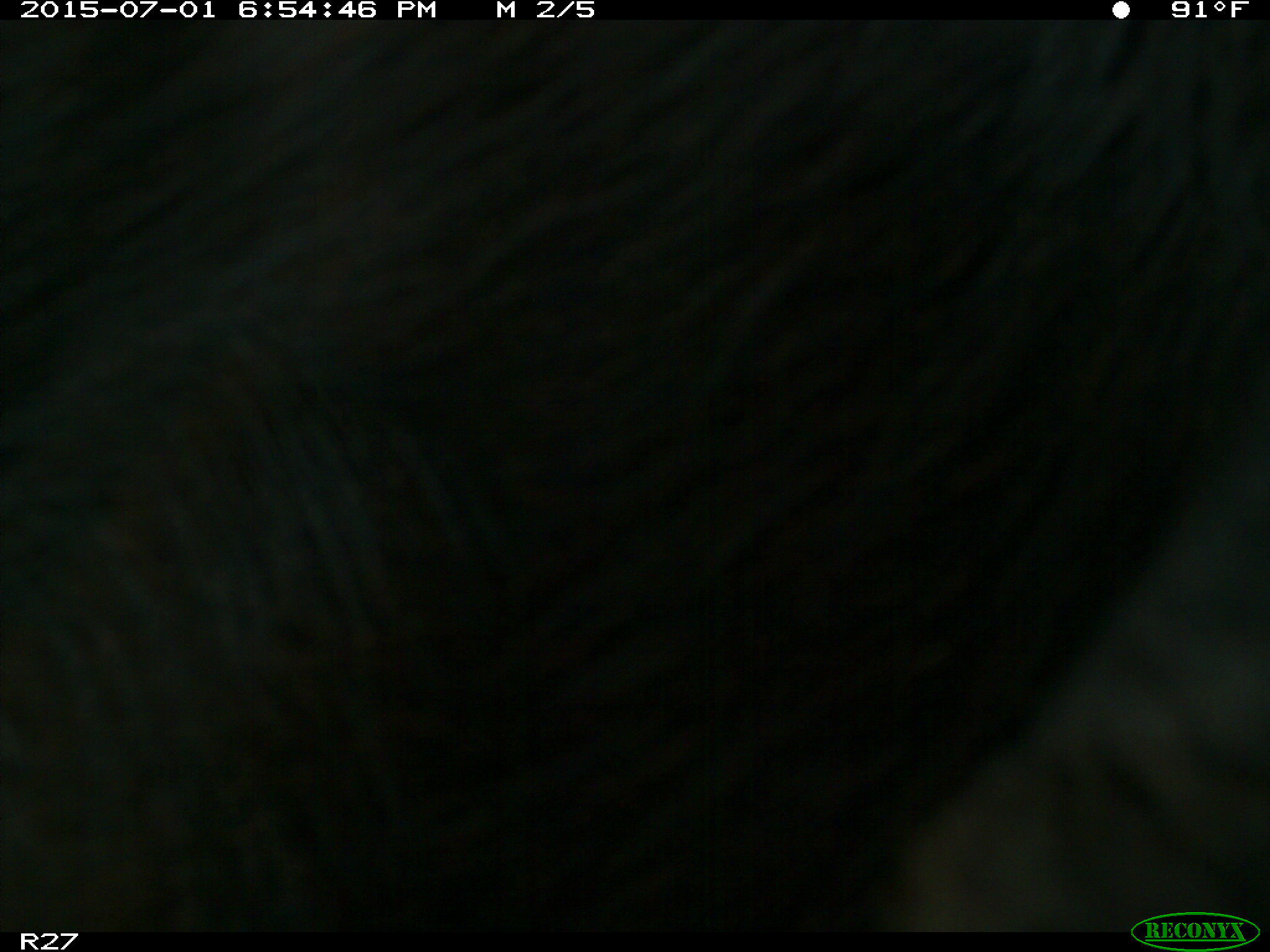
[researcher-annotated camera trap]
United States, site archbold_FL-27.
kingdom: Animalia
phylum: Chordata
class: Mammalia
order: Artiodactyla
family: Bovidae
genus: Bos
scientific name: Bos taurus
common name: domestic cow